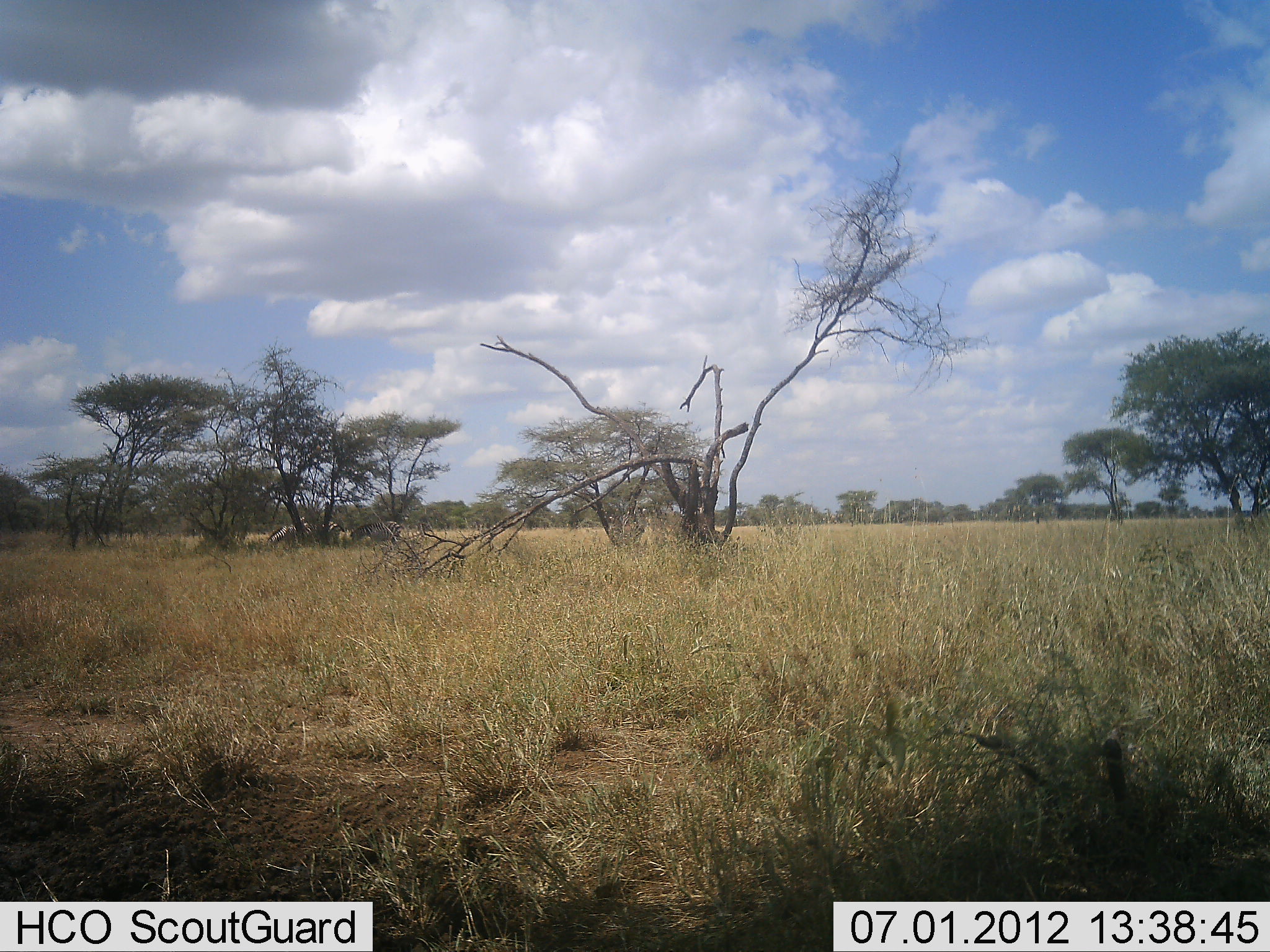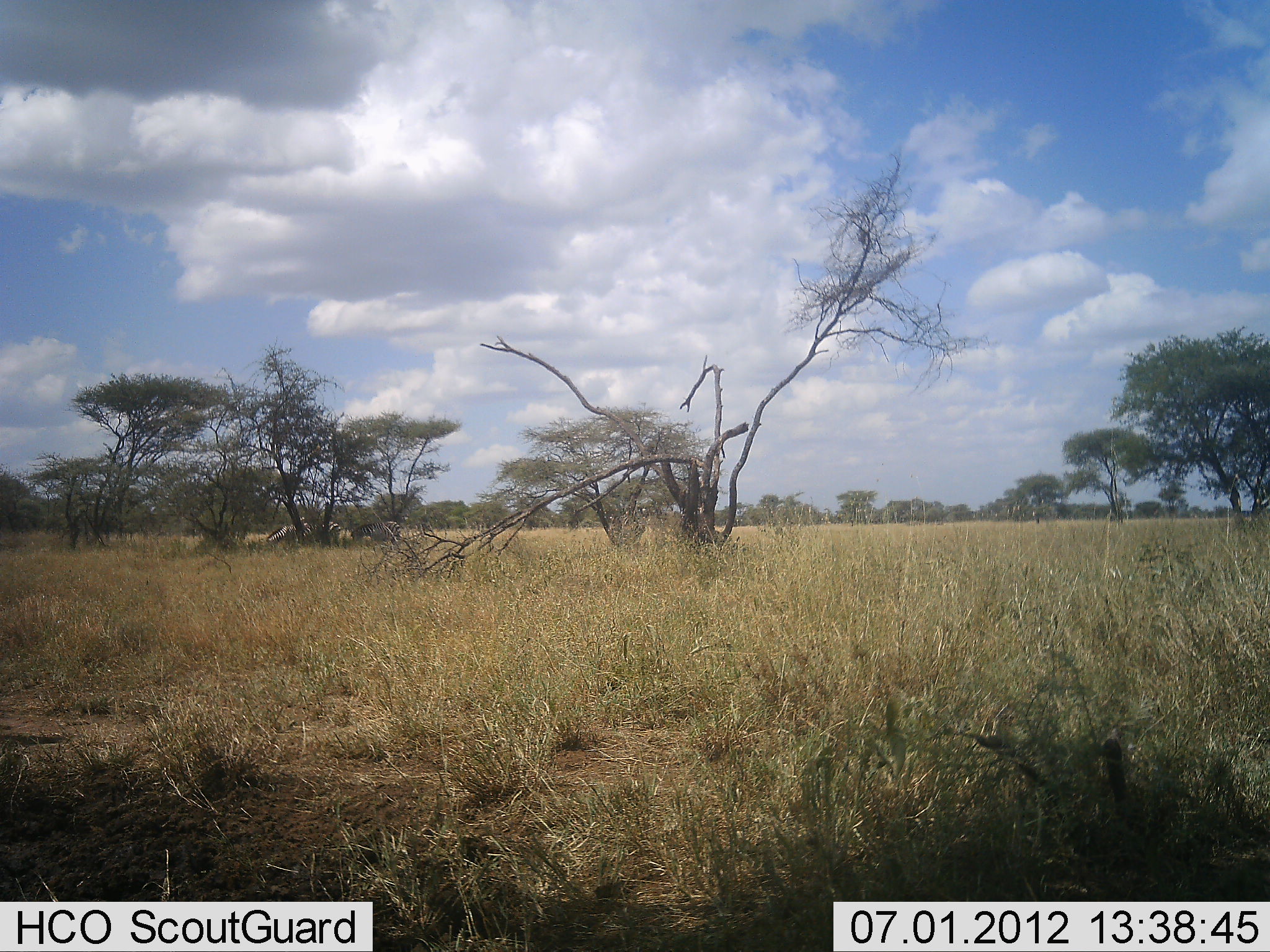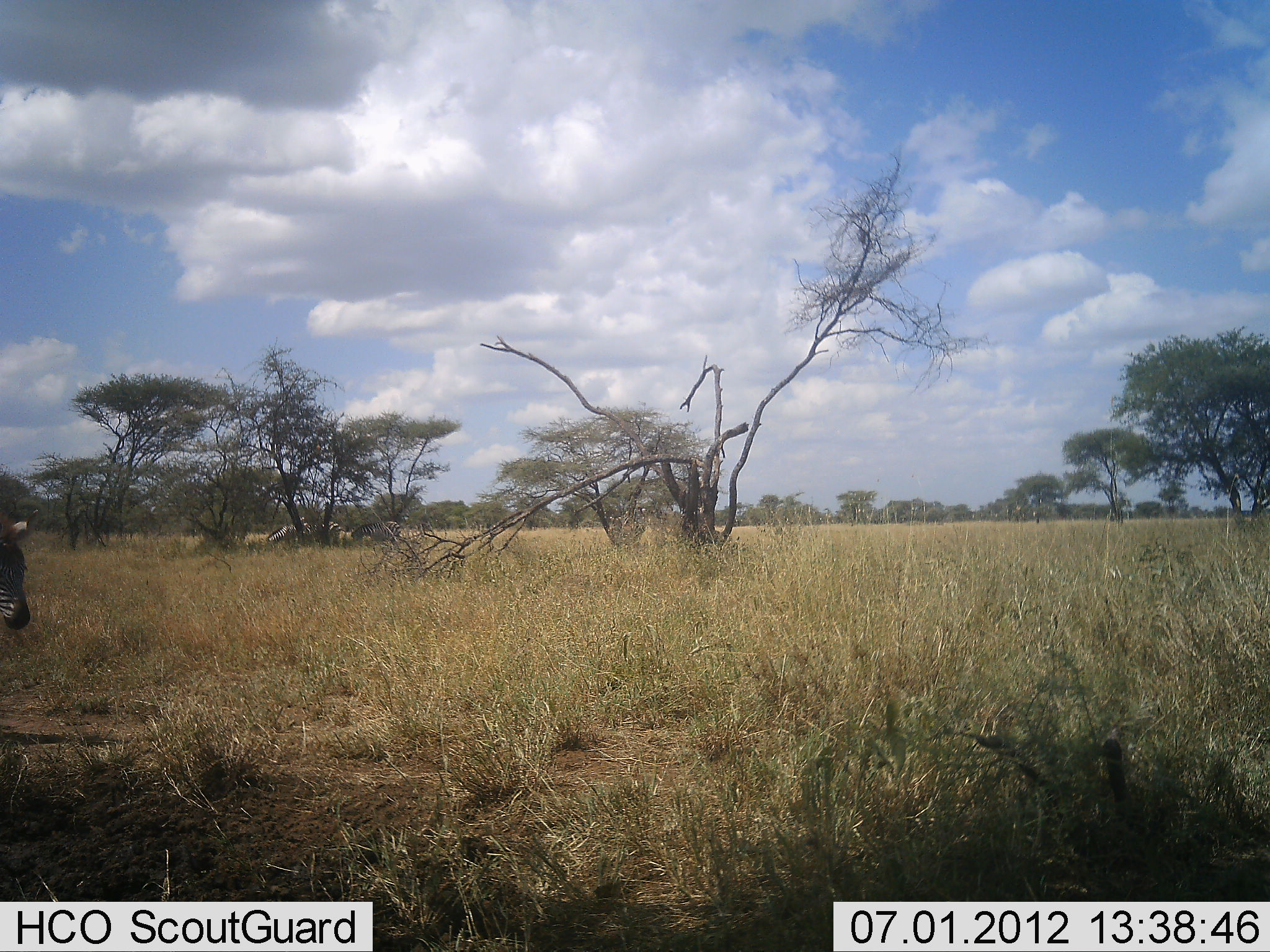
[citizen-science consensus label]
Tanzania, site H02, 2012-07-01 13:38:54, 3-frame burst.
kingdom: Animalia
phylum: Chordata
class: Mammalia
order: Perissodactyla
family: Equidae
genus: Equus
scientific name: Equus quagga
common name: plains zebra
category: zebra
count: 1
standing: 10%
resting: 0%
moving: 100%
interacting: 0%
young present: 10%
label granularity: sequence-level